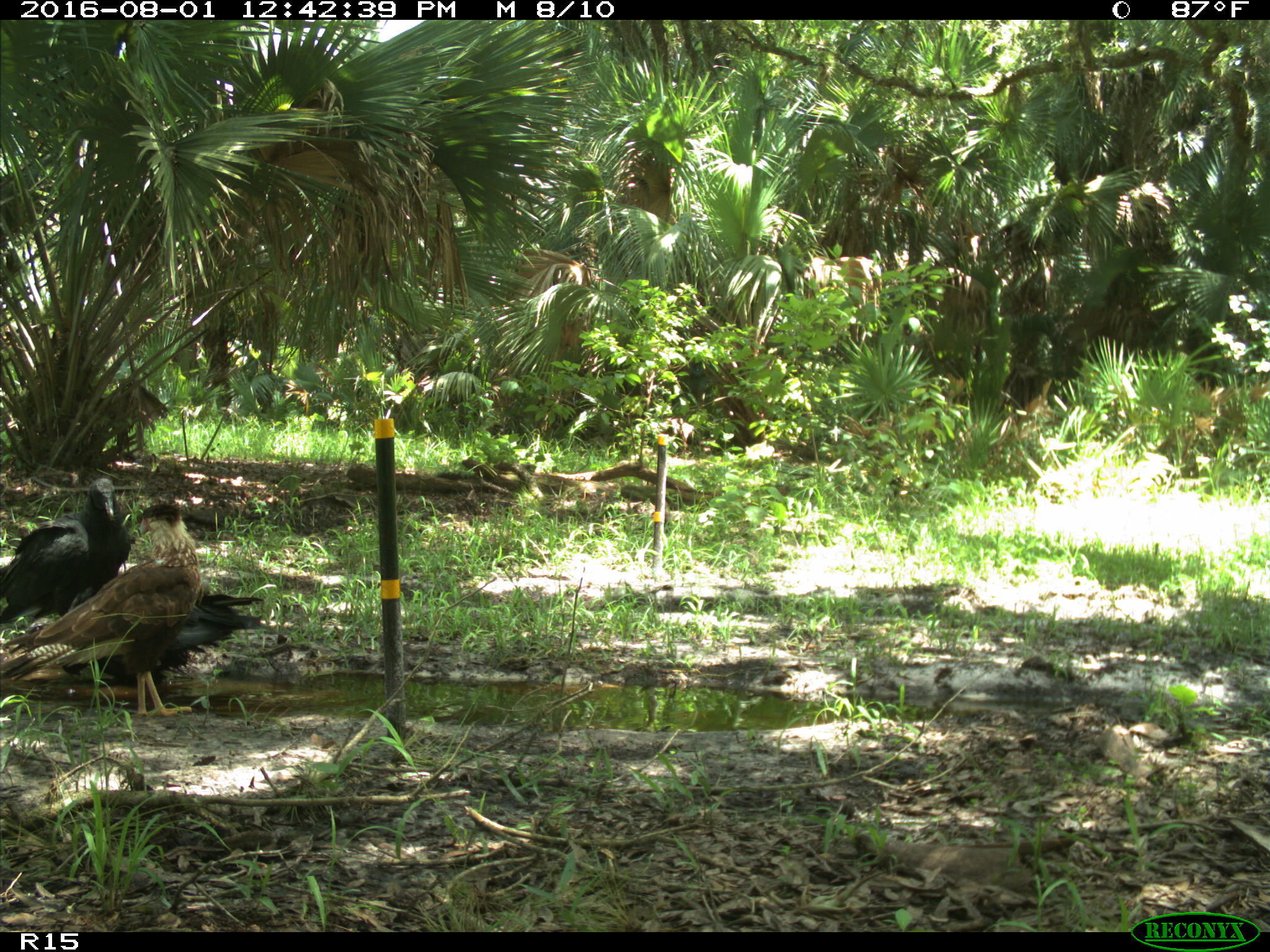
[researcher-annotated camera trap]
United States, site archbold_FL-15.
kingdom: Animalia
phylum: Chordata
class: Aves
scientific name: Aves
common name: birds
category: unidentified bird